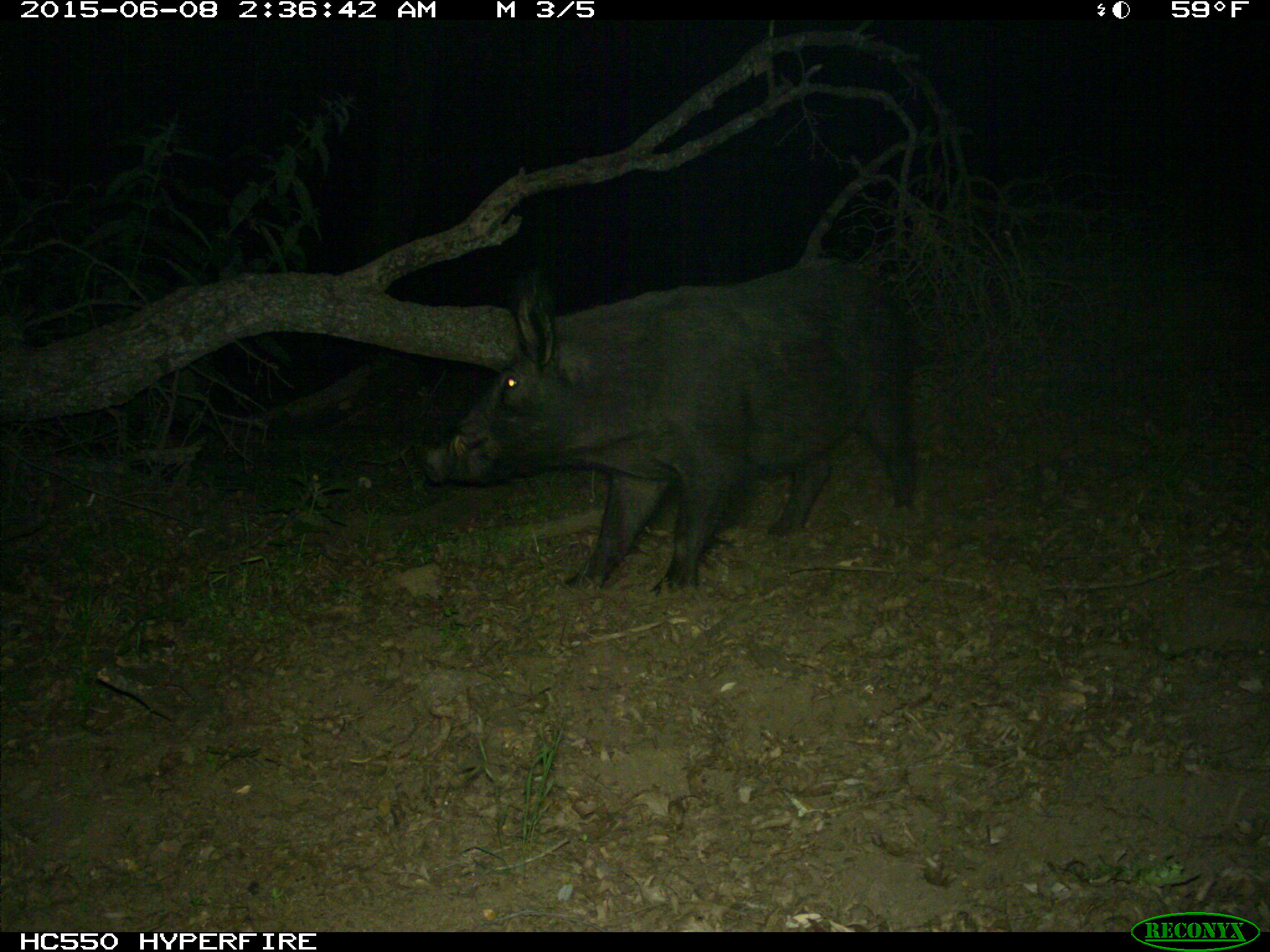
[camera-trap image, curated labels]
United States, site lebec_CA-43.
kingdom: Animalia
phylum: Chordata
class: Mammalia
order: Artiodactyla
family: Suidae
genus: Sus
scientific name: Sus scrofa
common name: wild boar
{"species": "Sus scrofa (wild boar)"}